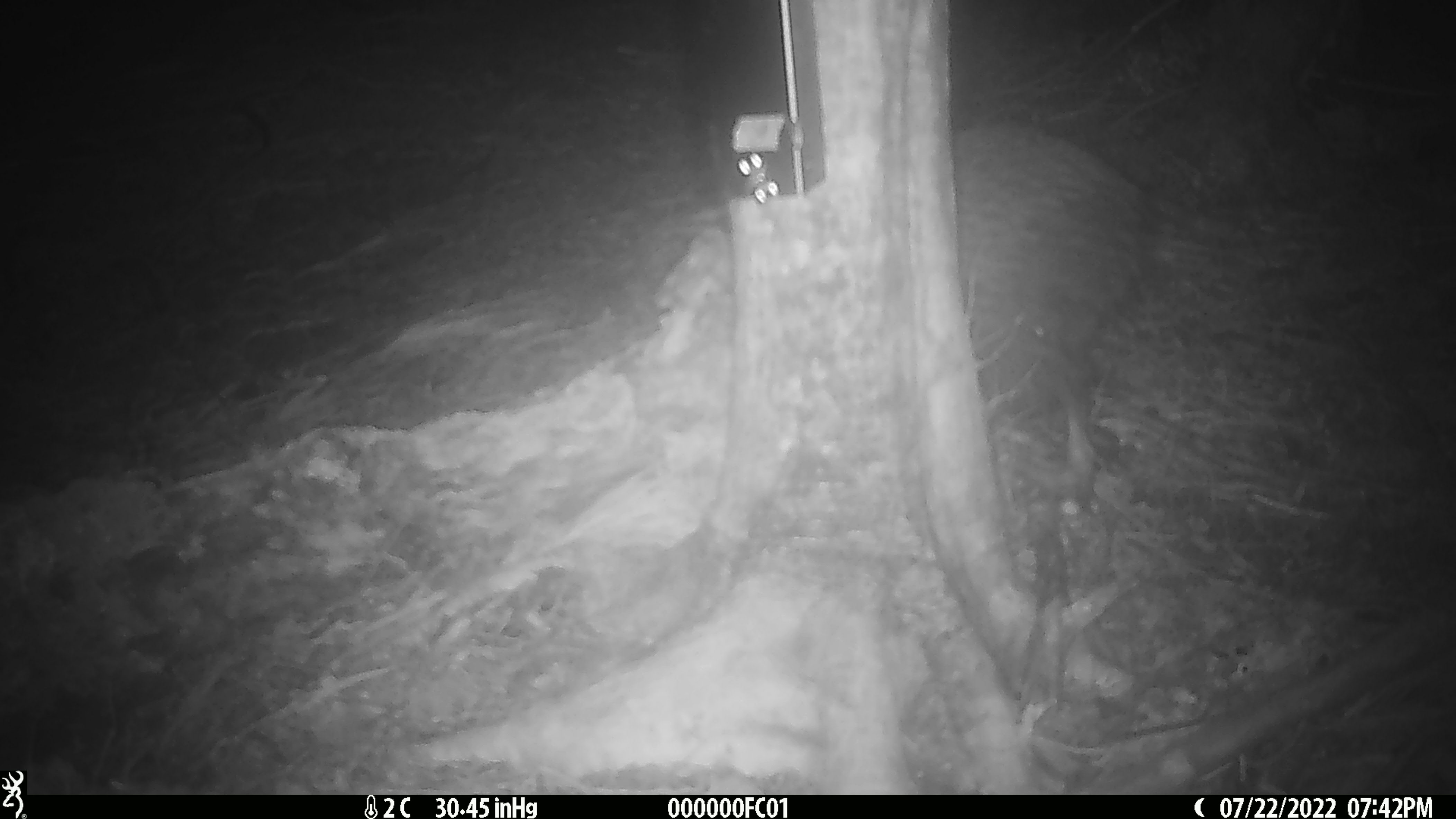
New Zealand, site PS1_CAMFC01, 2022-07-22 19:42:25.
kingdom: Animalia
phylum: Chordata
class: Aves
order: Apterygiformes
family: Apterygidae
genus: Apteryx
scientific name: Apteryx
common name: kiwi